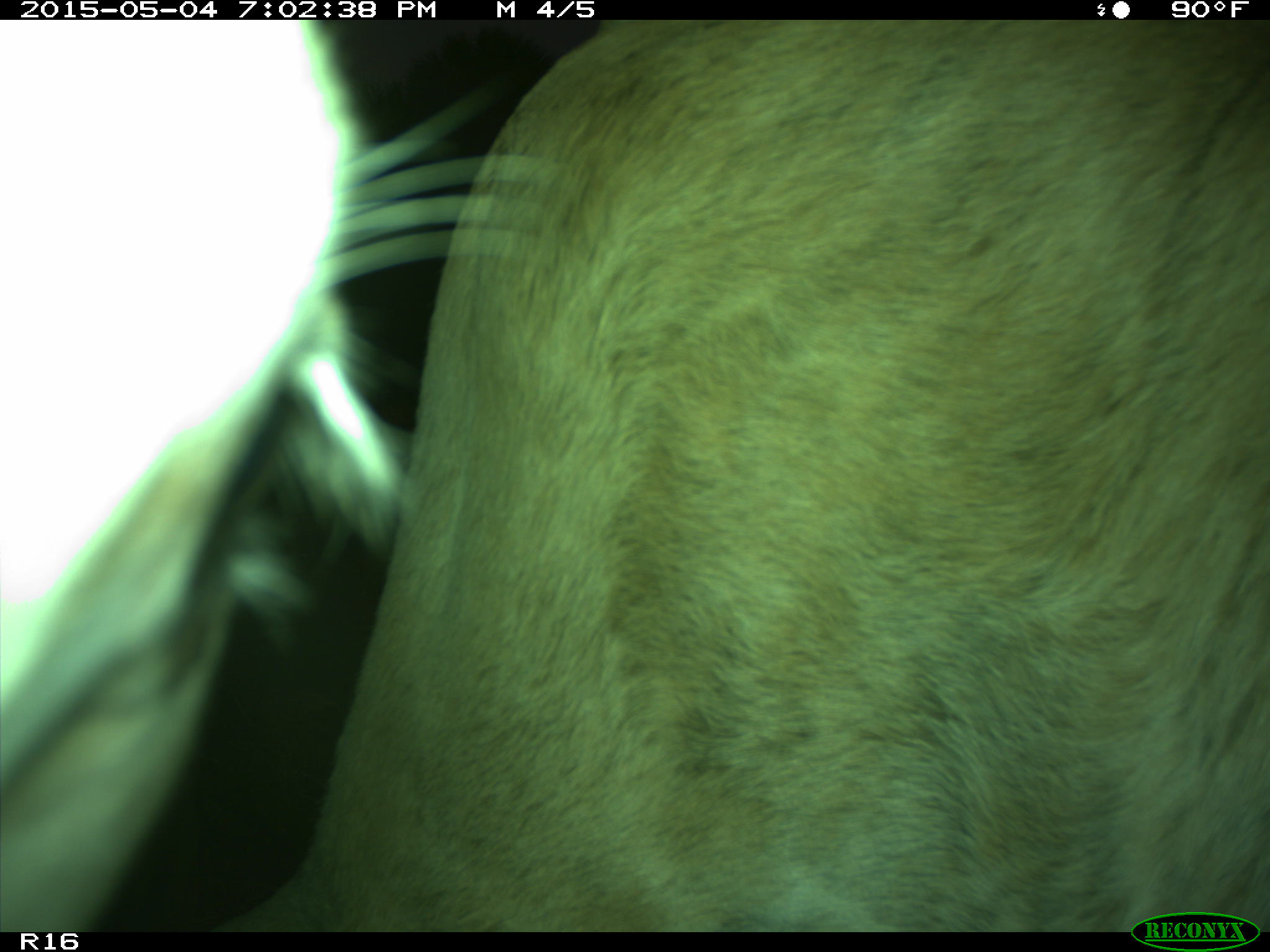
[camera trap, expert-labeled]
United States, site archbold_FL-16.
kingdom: Animalia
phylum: Chordata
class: Mammalia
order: Artiodactyla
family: Bovidae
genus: Bos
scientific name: Bos taurus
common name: domestic cow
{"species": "Bos taurus (domestic cow)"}